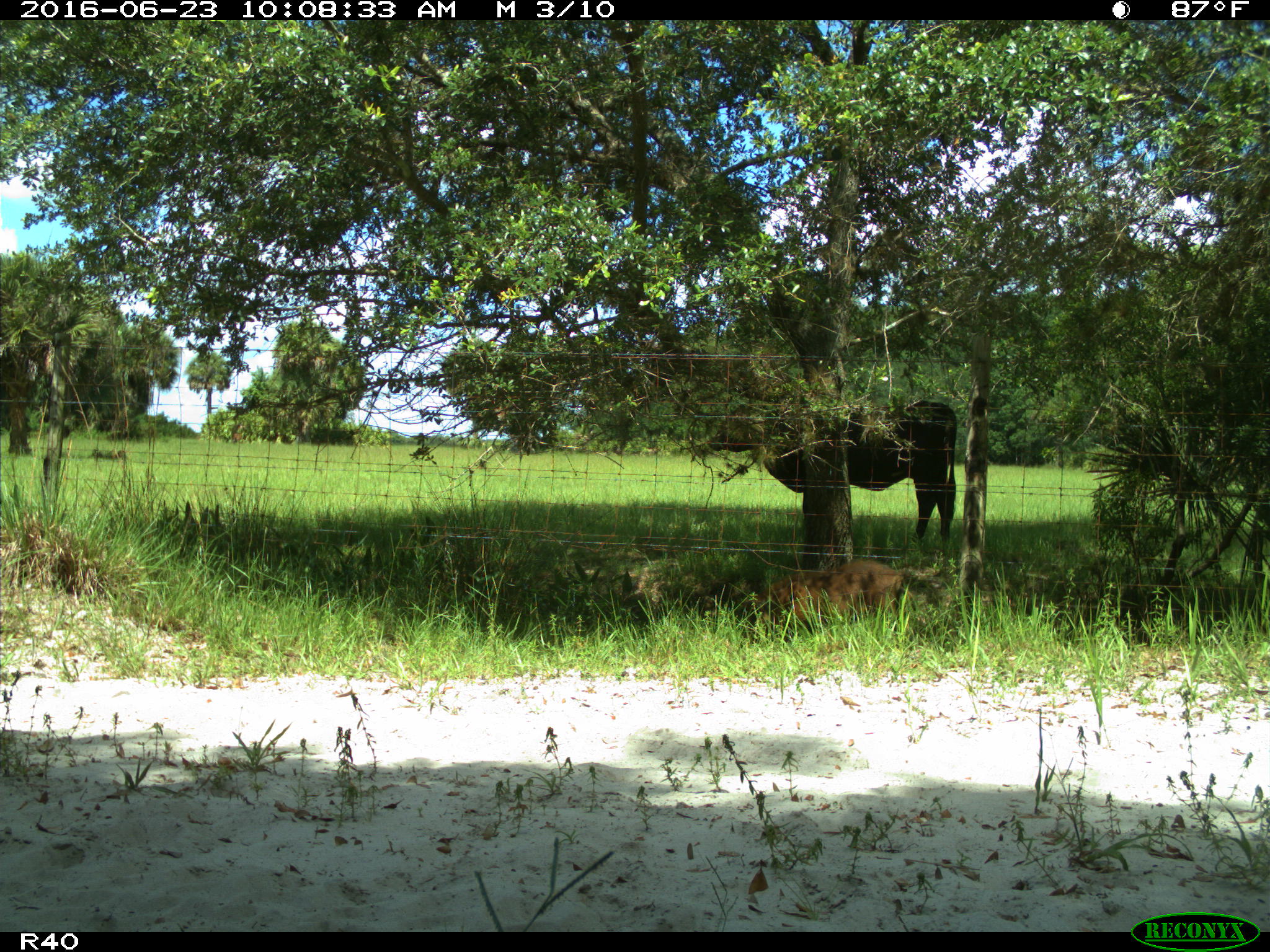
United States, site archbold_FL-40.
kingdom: Animalia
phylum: Chordata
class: Mammalia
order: Artiodactyla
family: Suidae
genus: Sus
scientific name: Sus scrofa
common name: wild boar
Sus scrofa (wild boar).